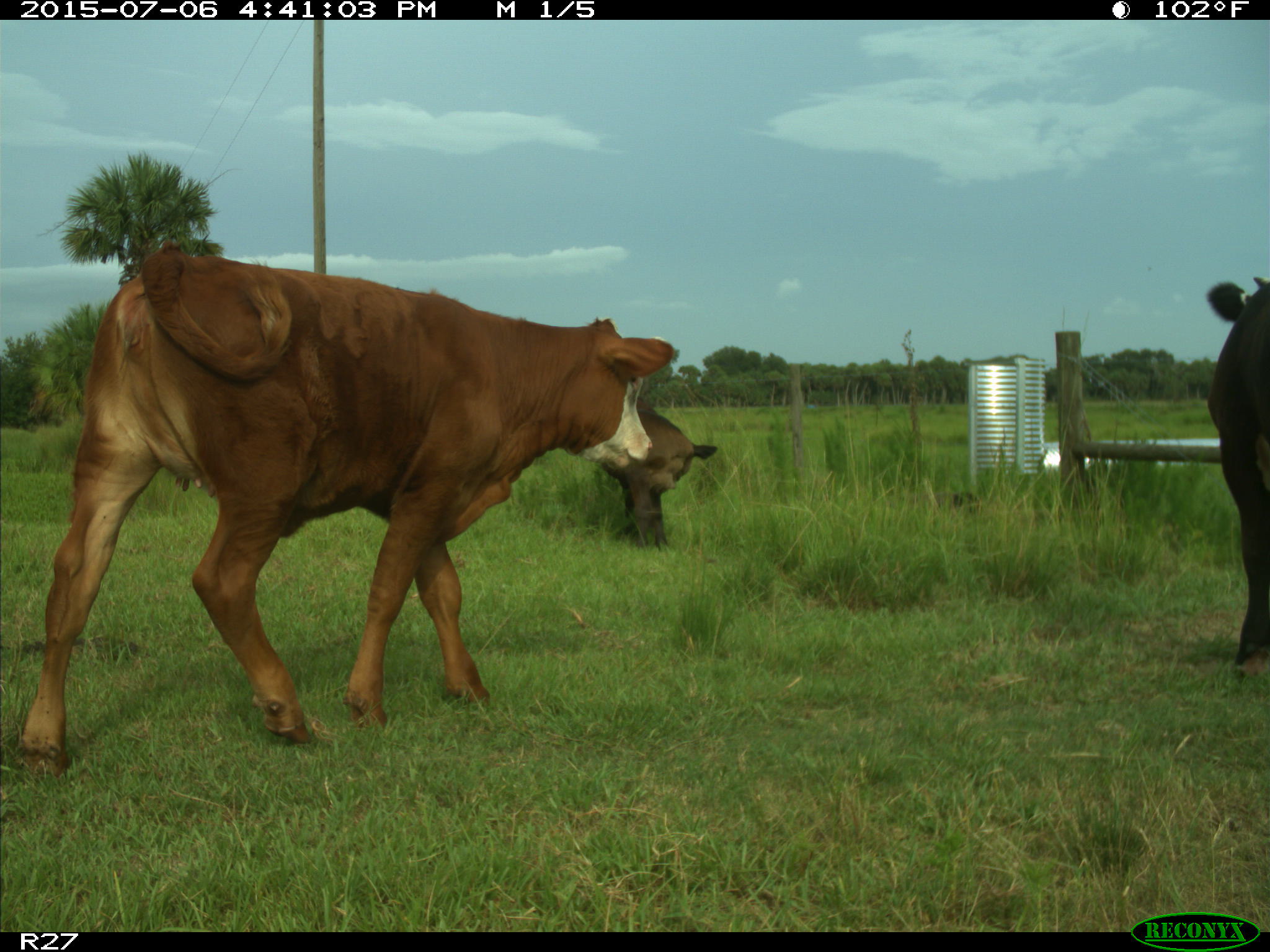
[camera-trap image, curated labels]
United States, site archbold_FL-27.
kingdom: Animalia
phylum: Chordata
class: Mammalia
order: Artiodactyla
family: Bovidae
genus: Bos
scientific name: Bos taurus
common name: domestic cow